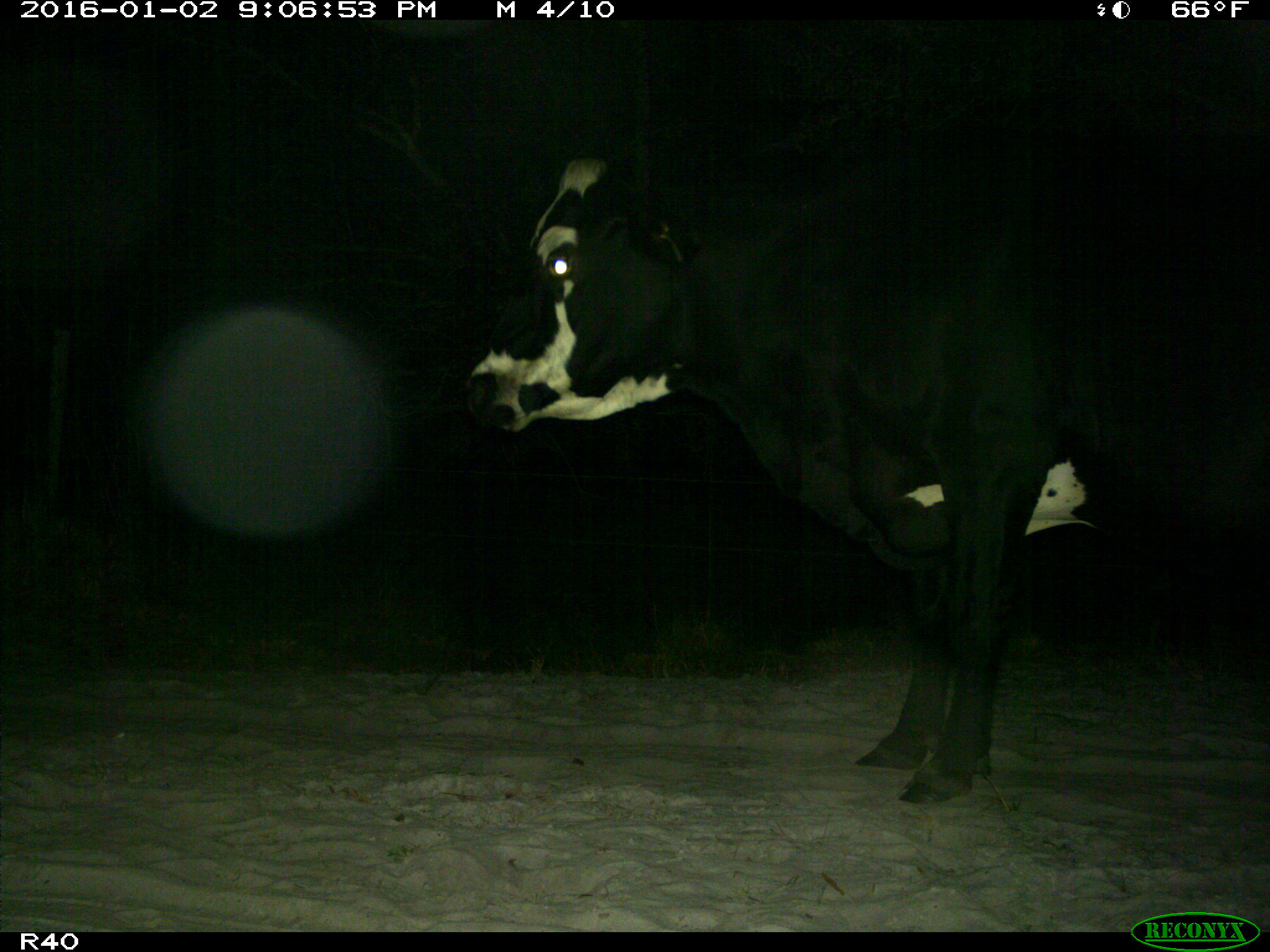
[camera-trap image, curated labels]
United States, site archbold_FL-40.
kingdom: Animalia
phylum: Chordata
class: Mammalia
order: Artiodactyla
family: Bovidae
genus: Bos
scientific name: Bos taurus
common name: domestic cow